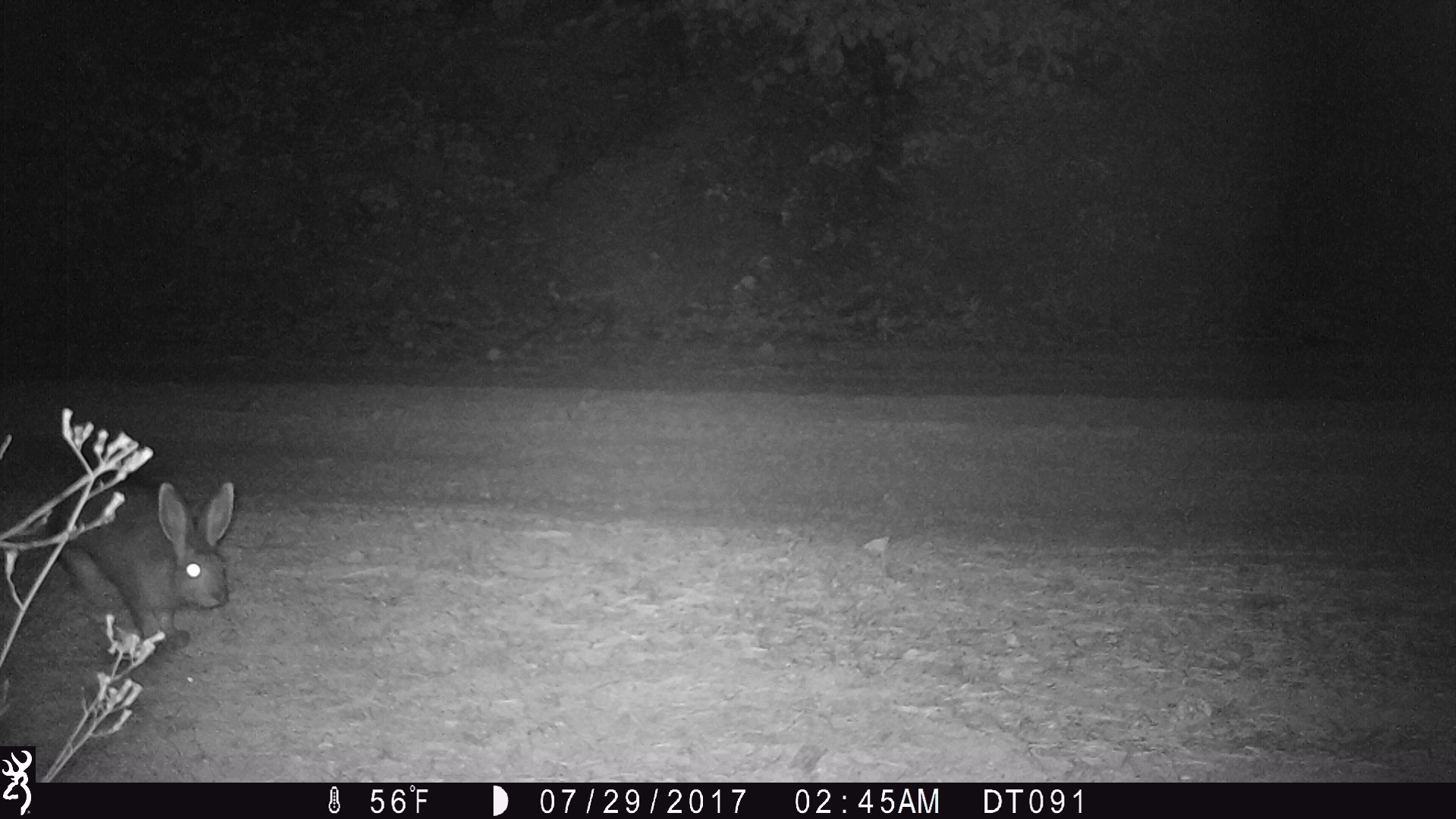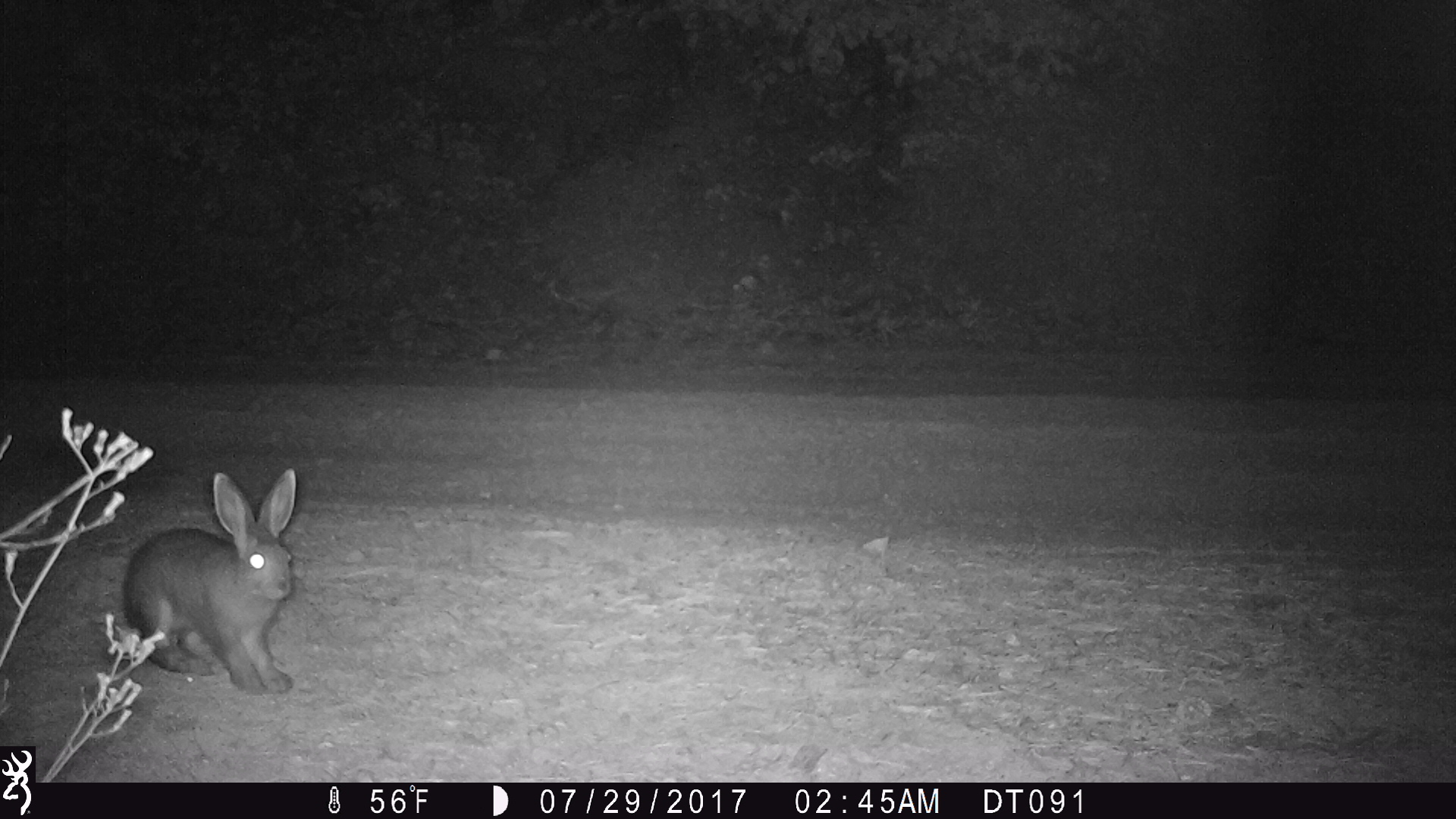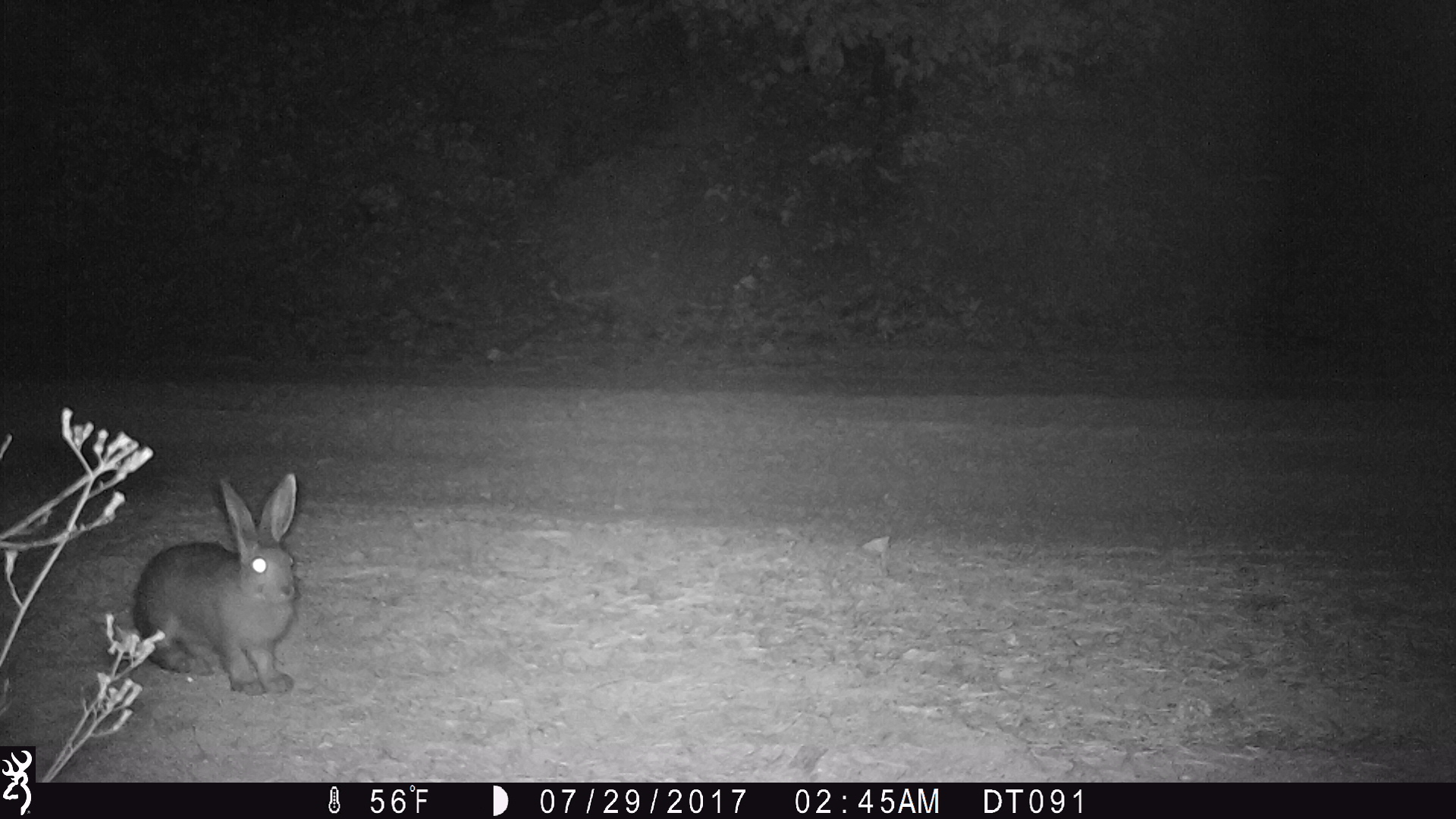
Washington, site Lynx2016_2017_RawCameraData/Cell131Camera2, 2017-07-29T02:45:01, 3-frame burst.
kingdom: Animalia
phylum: Chordata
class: Mammalia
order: Lagomorpha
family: Leporidae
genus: Lepus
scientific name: Lepus americanus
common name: snowshoe hare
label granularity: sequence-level